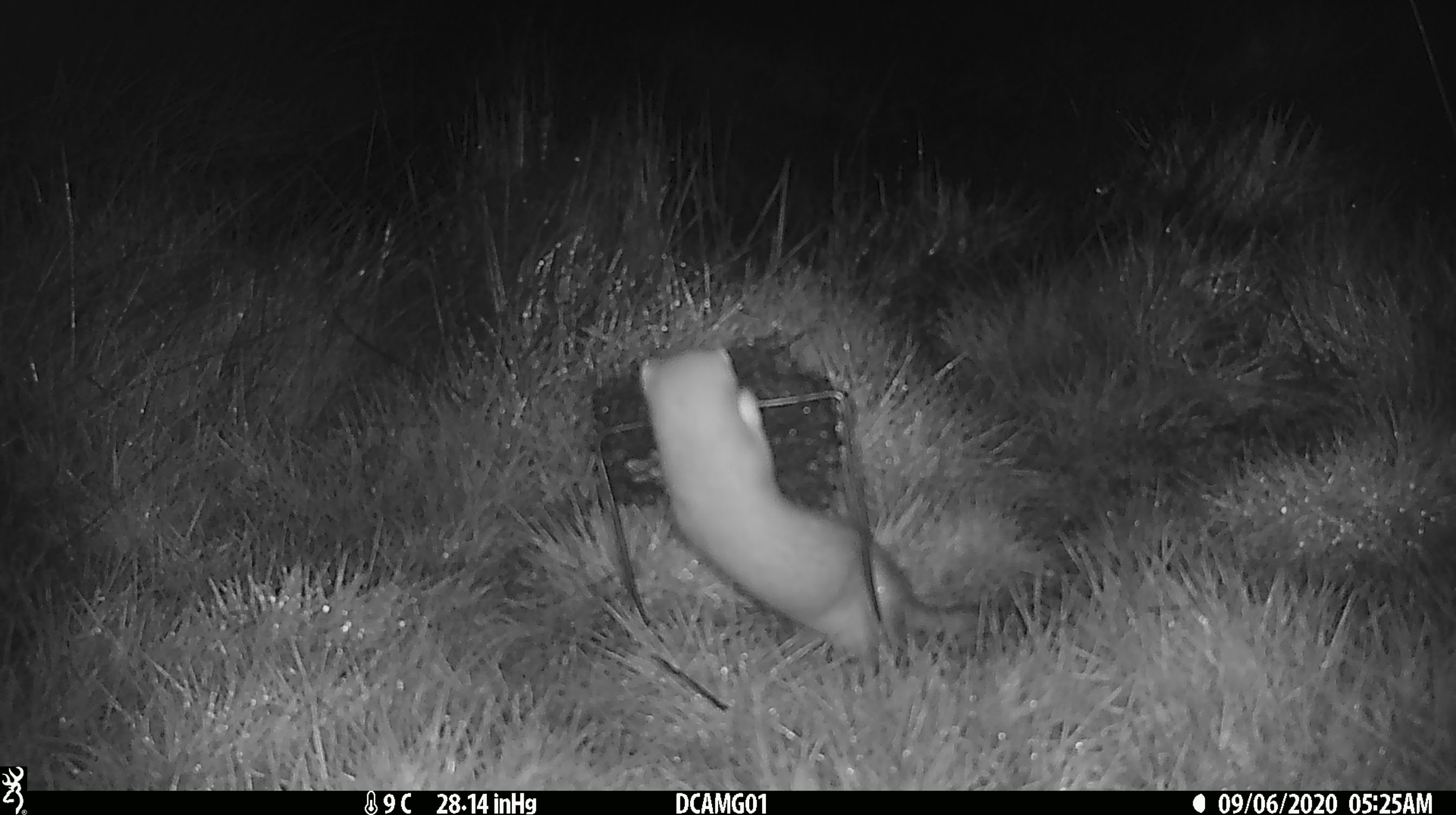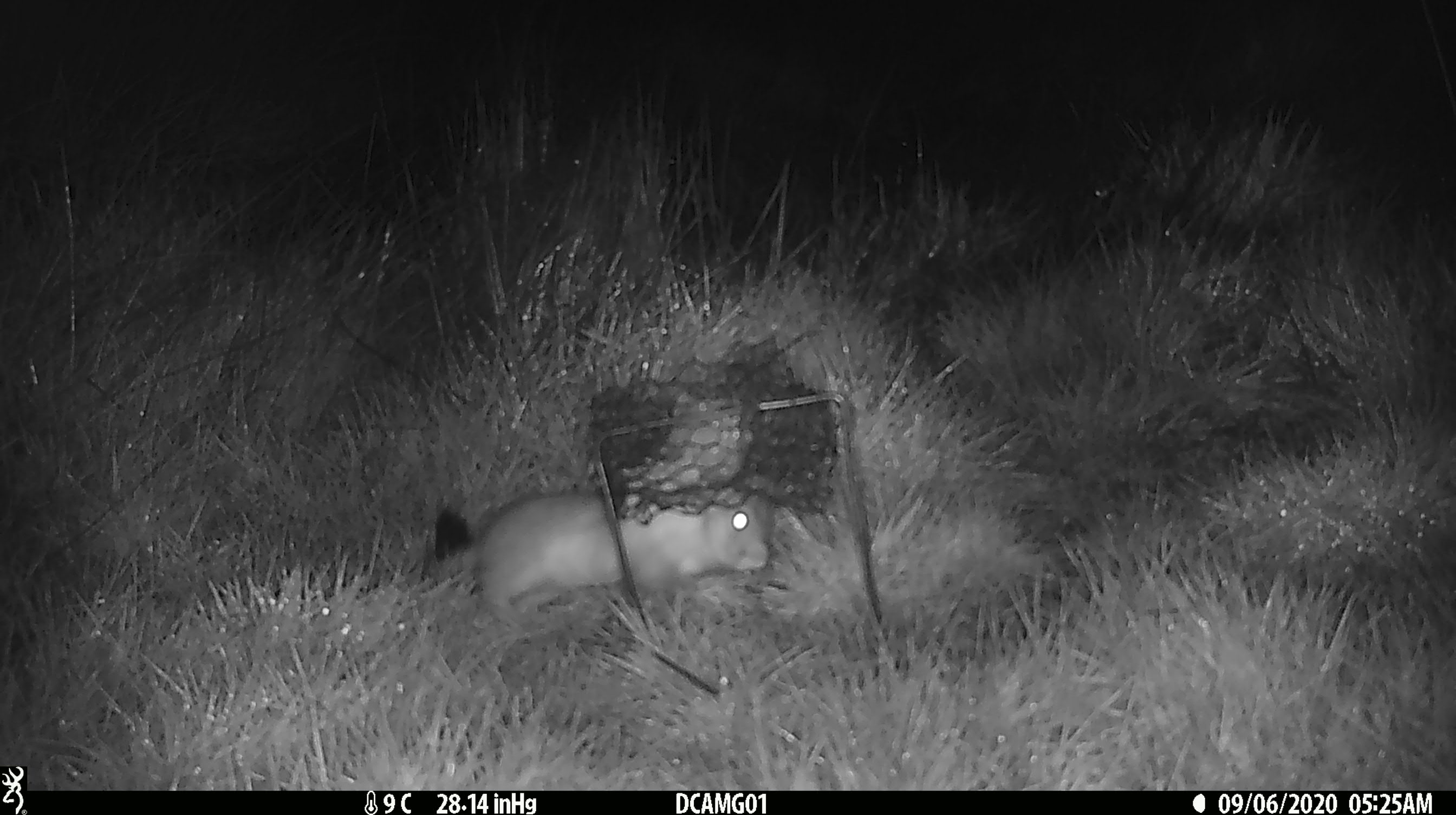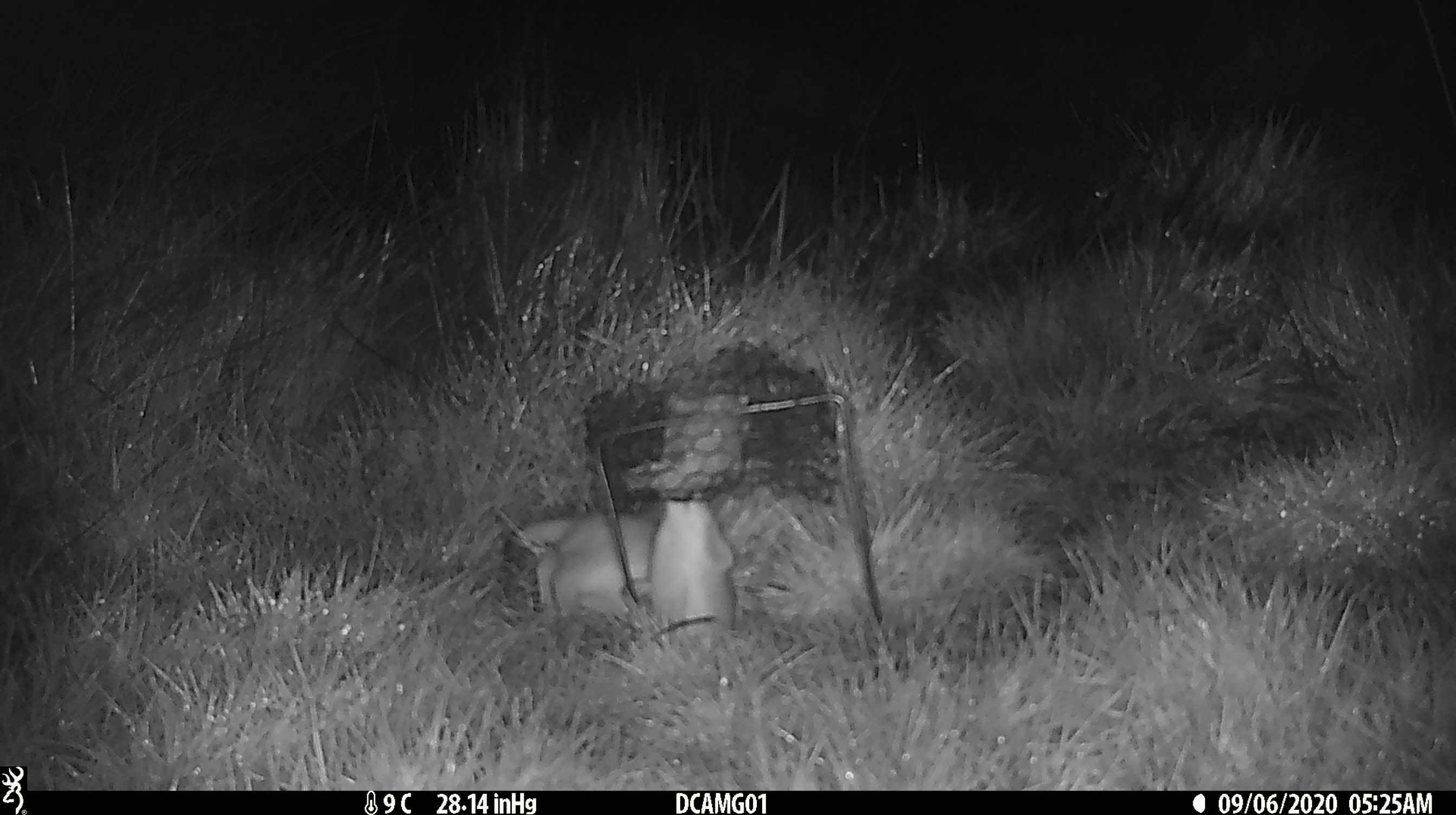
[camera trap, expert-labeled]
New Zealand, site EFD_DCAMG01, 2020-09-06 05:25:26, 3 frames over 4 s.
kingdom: Animalia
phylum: Chordata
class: Mammalia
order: Carnivora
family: Mustelidae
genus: Mustela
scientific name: Mustela erminea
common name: stoat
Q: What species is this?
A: Stoat (Mustela erminea).